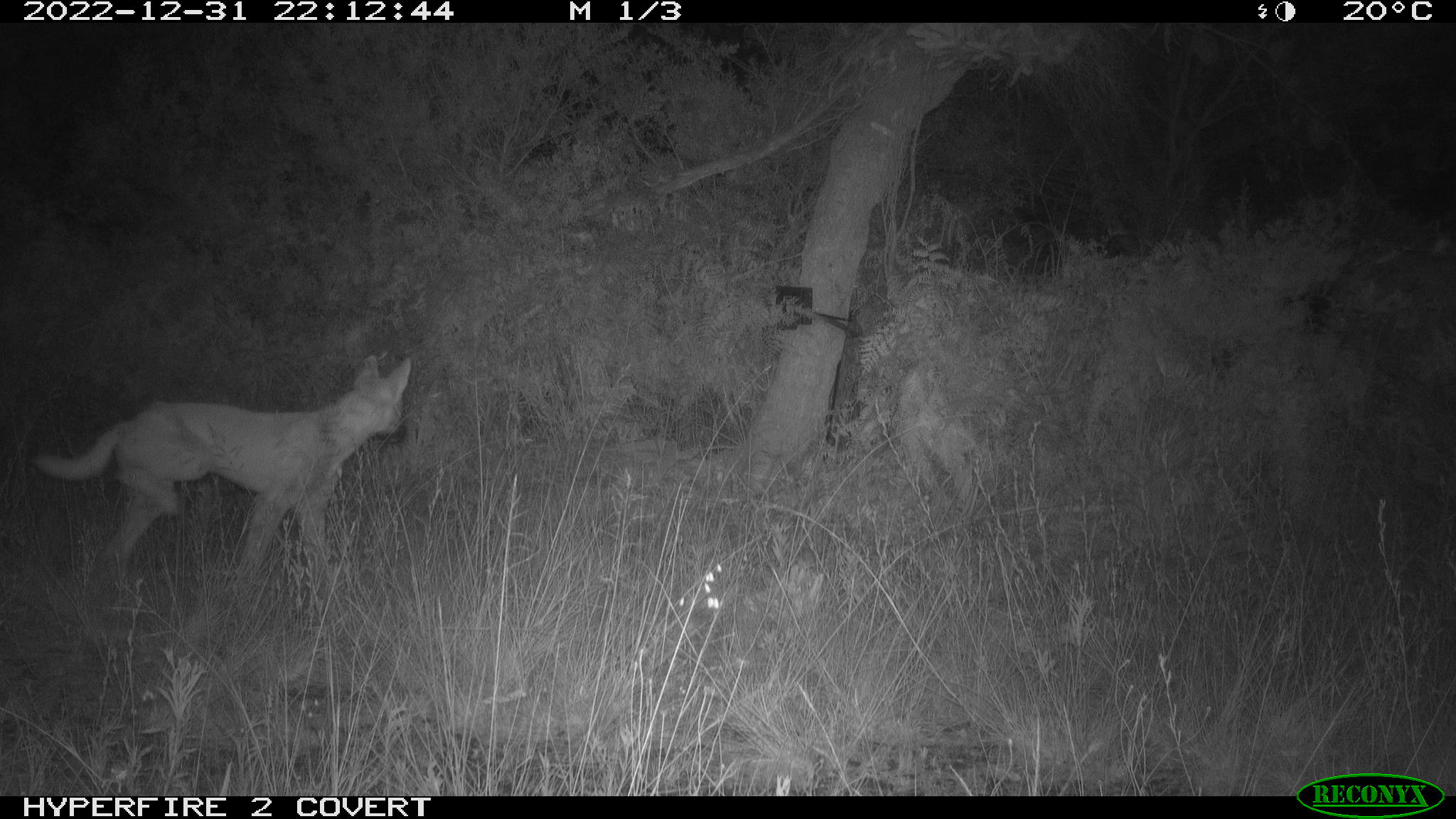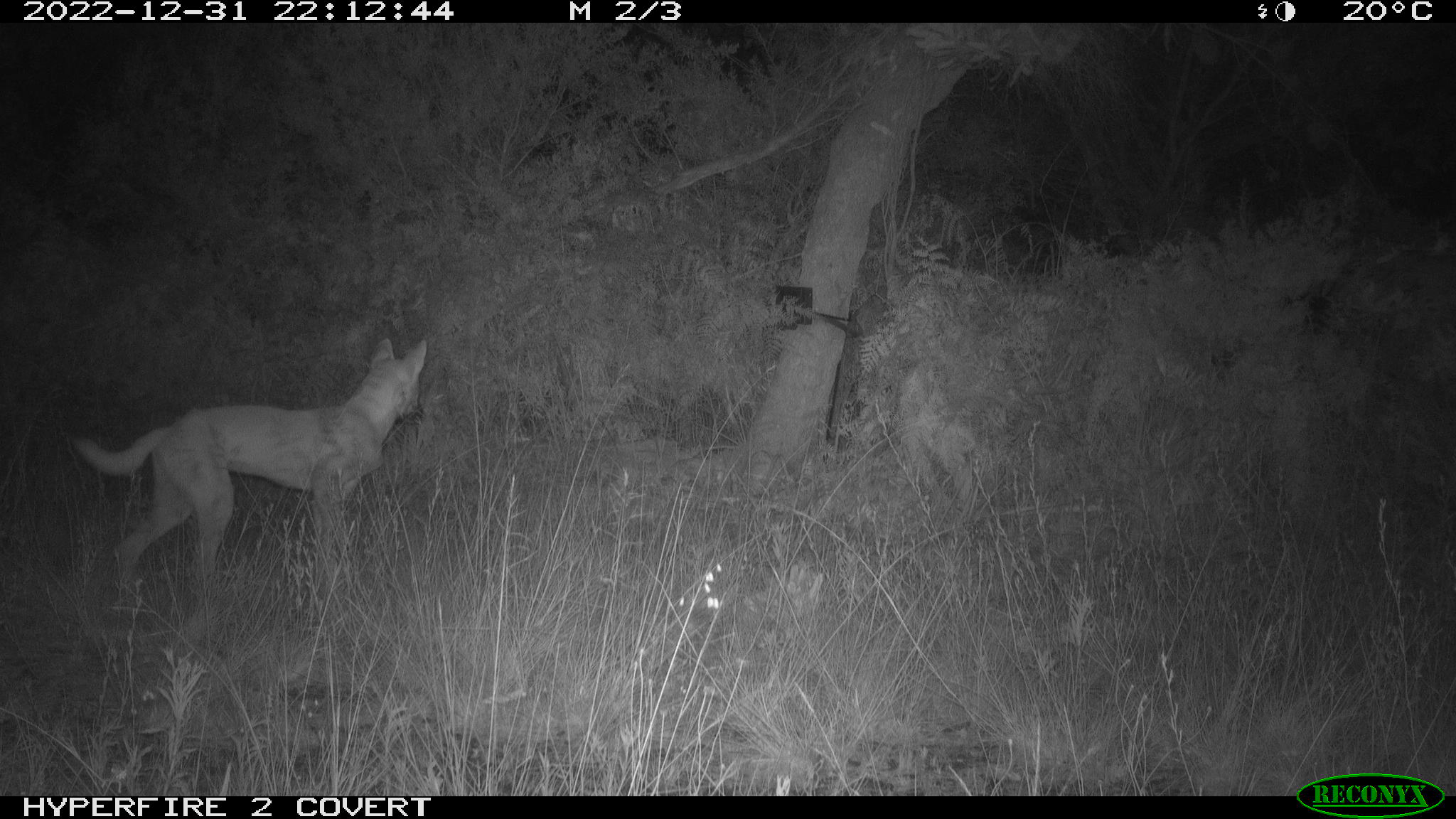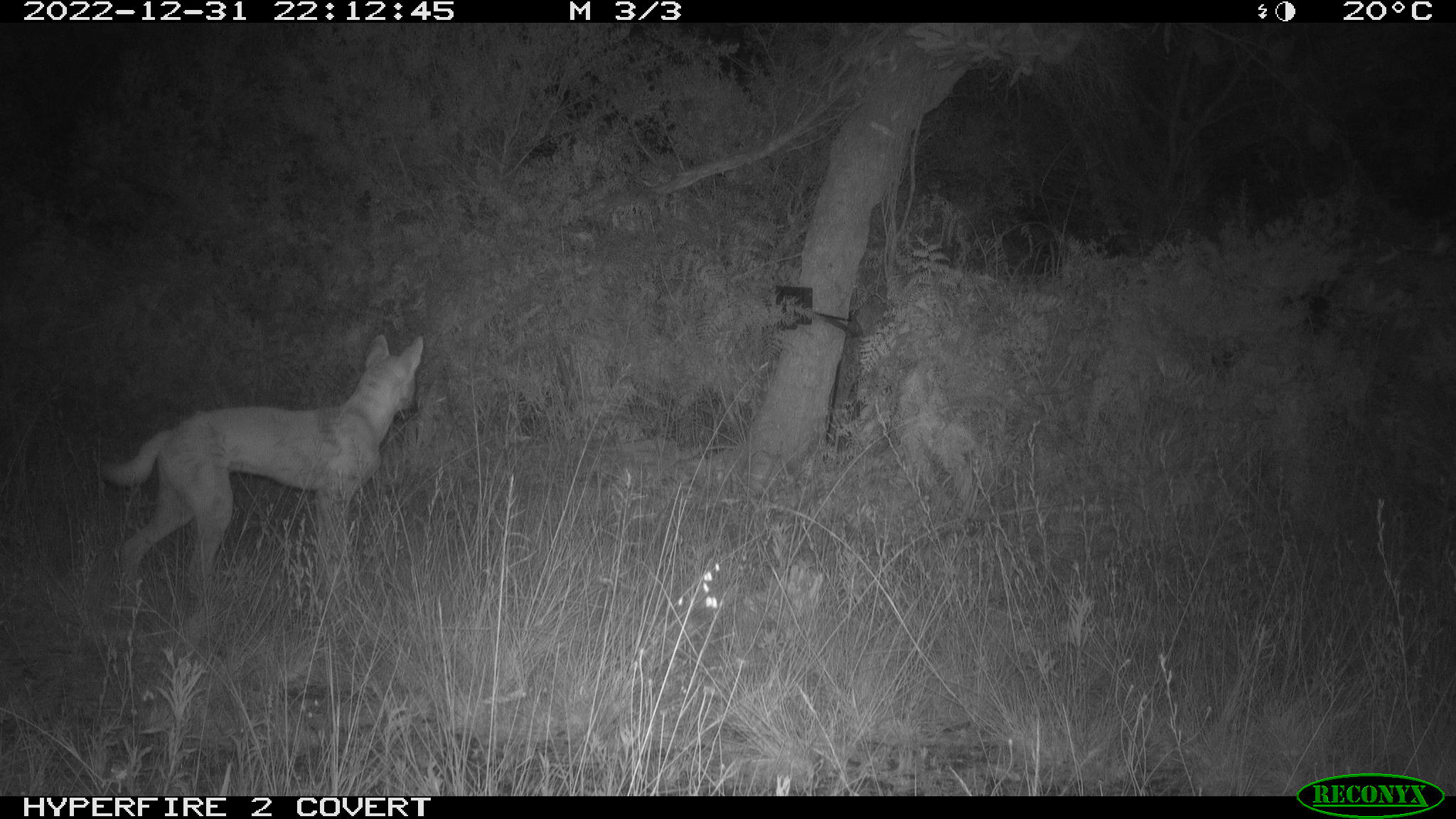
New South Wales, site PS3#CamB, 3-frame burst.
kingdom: Animalia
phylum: Chordata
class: Mammalia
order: Carnivora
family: Canidae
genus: Canis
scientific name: Canis familiaris dingo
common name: dingo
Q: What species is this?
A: Dingo (Canis familiaris dingo).